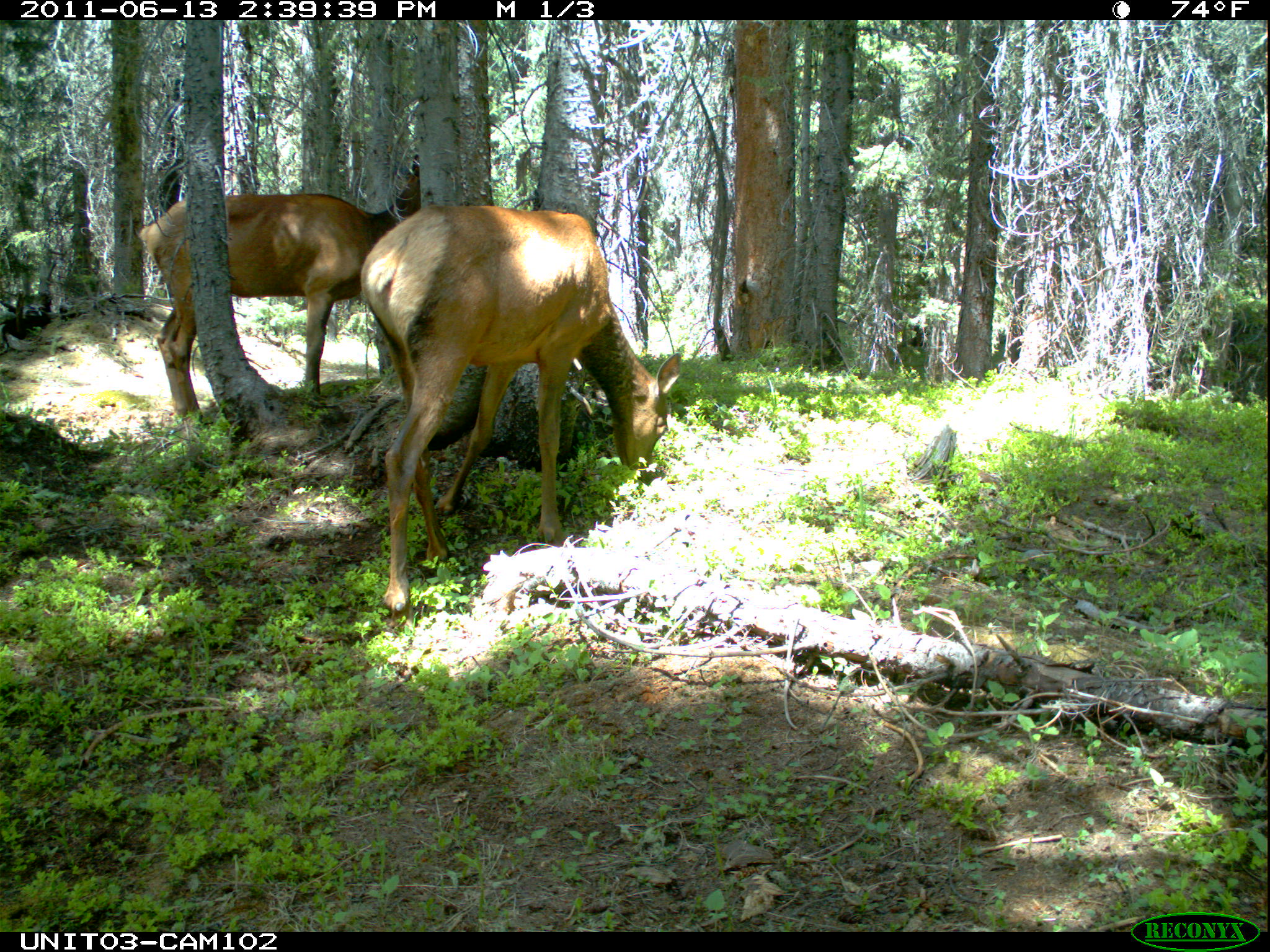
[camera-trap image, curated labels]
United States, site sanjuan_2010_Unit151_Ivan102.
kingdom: Animalia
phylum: Chordata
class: Mammalia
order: Artiodactyla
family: Cervidae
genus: Cervus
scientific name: Cervus elaphus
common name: red deer